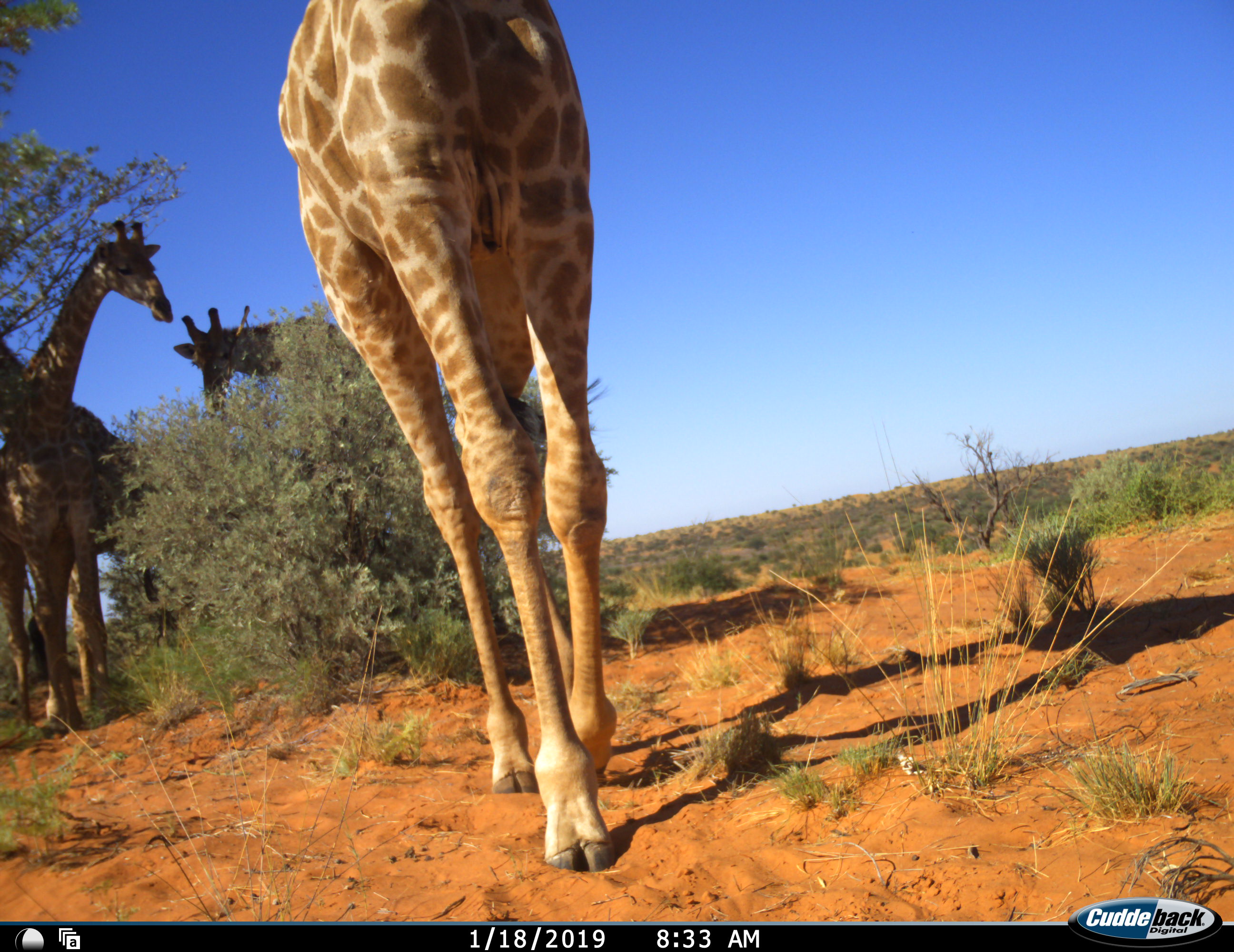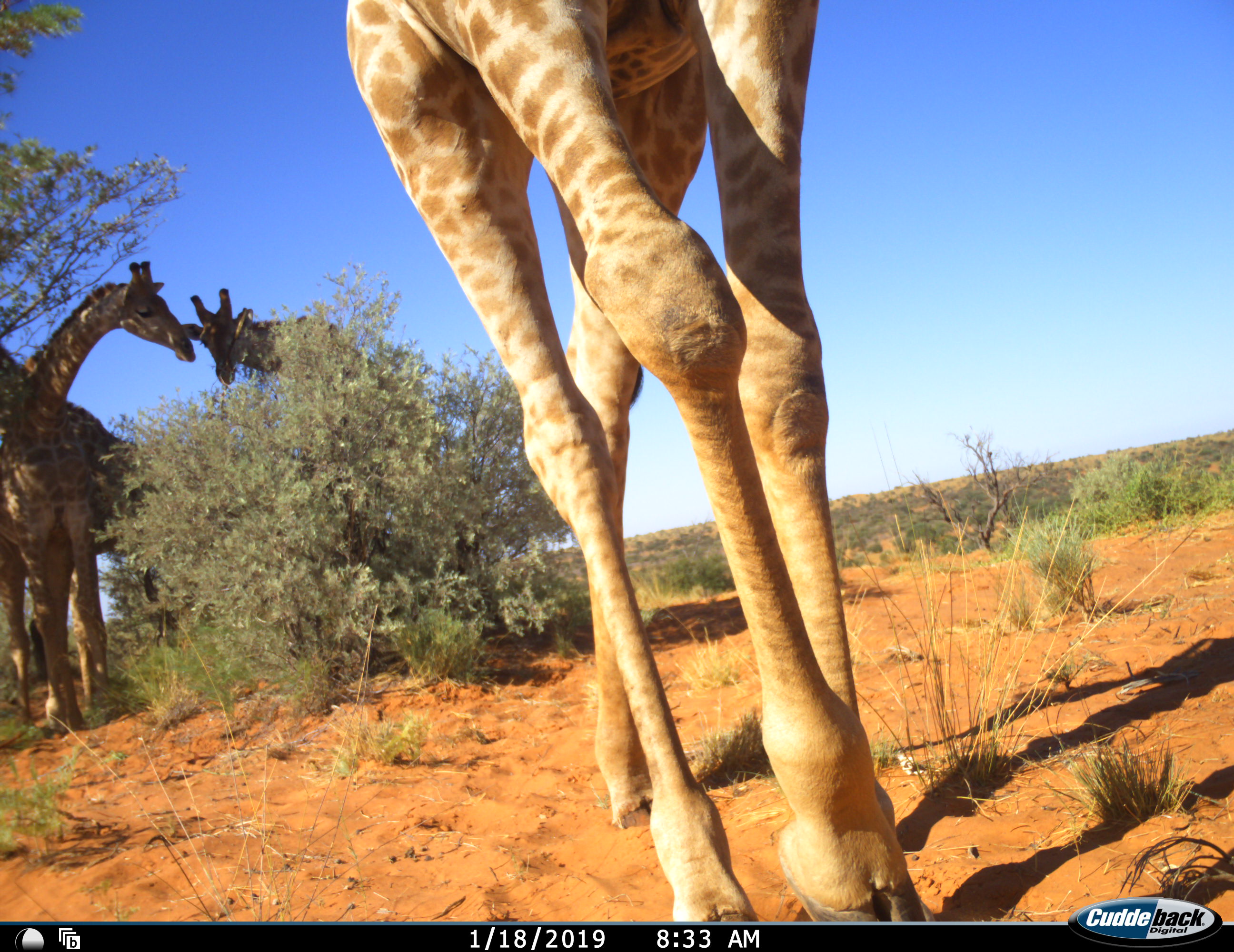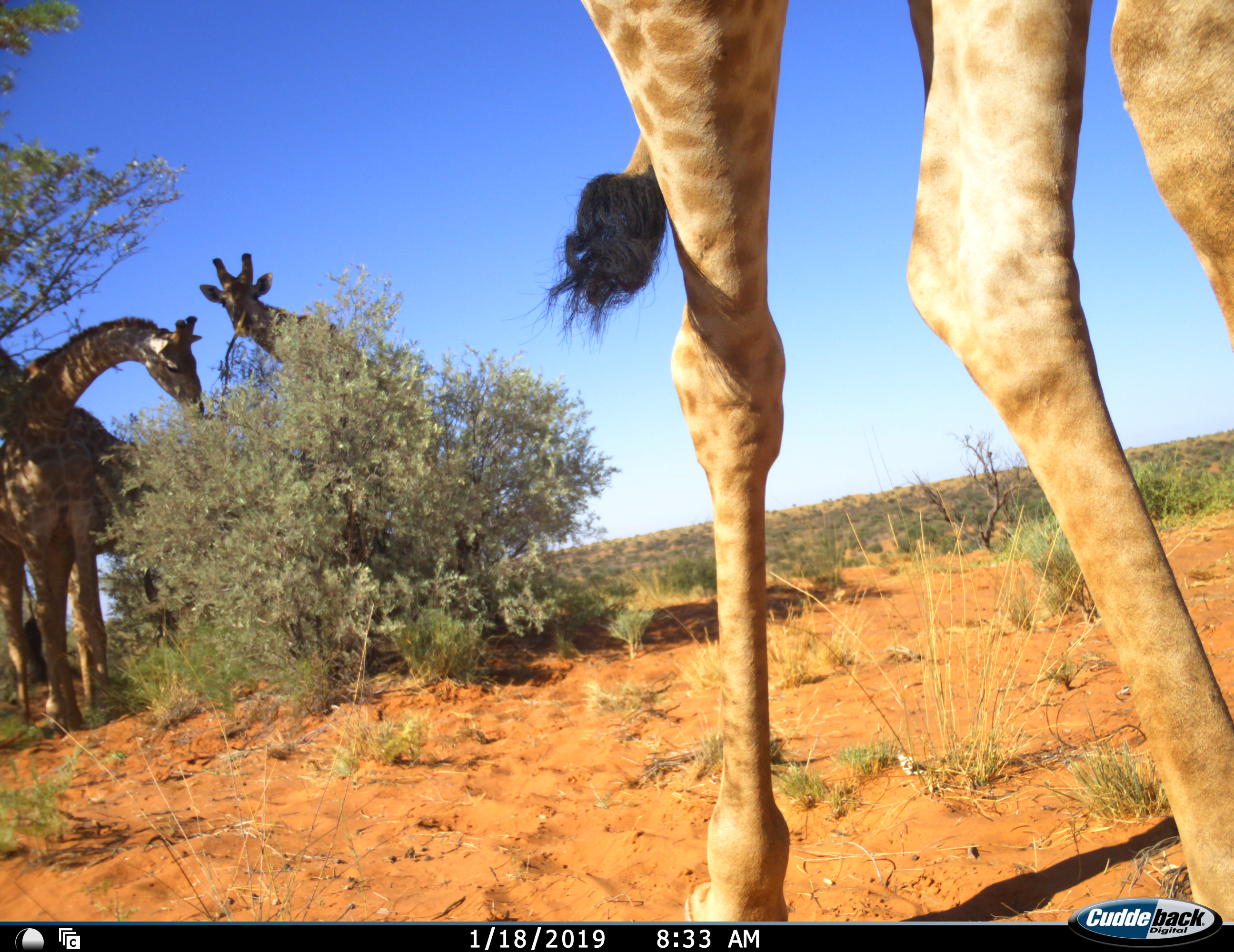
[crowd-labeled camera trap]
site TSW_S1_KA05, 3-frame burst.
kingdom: Animalia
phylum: Chordata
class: Mammalia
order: Artiodactyla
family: Giraffidae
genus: Giraffa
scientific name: Giraffa camelopardalis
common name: giraffe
Giraffe (Giraffa camelopardalis), count 4. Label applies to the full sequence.